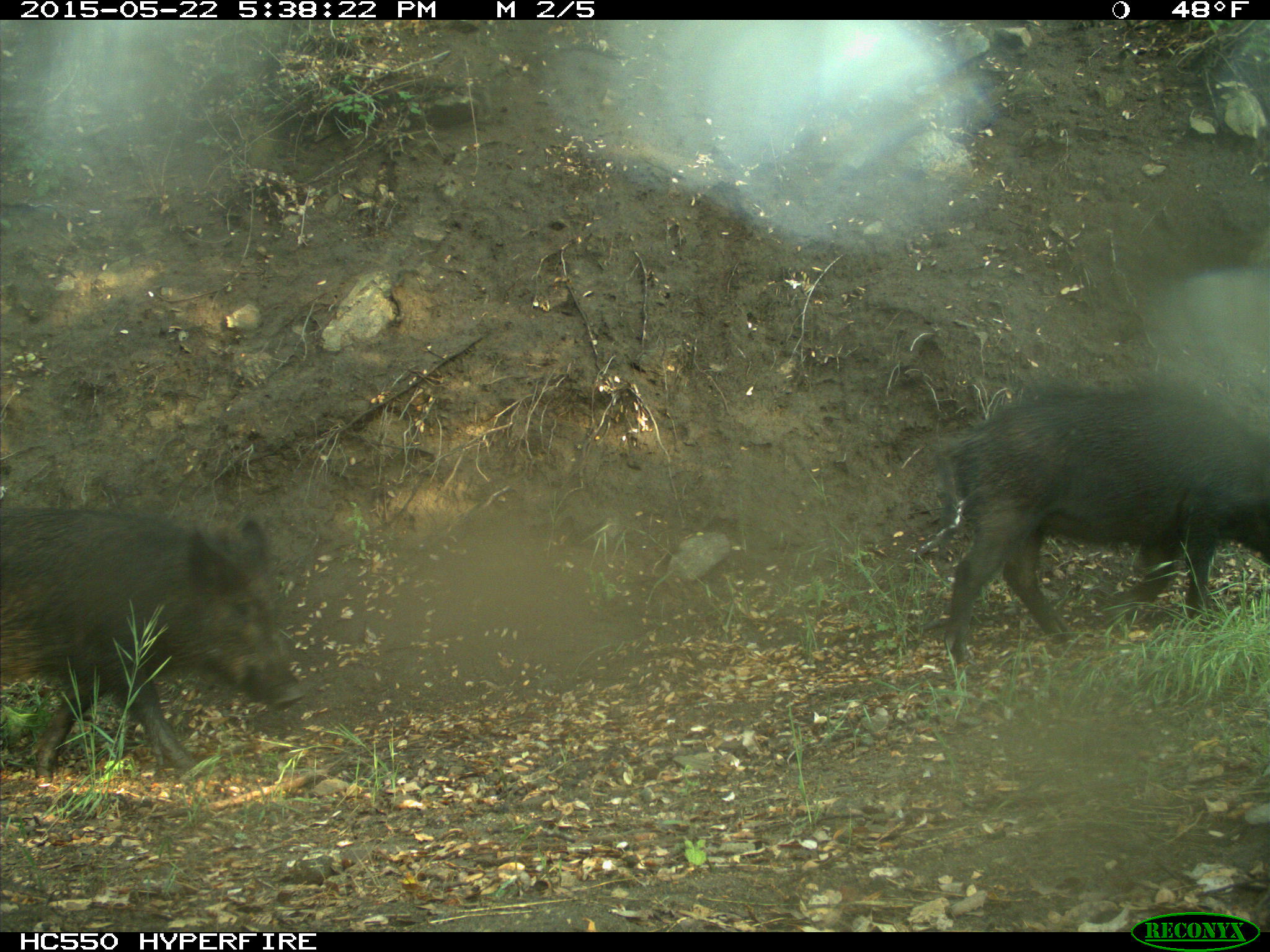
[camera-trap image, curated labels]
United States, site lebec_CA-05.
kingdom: Animalia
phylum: Chordata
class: Mammalia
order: Artiodactyla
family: Suidae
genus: Sus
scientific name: Sus scrofa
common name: wild boar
Sus scrofa (wild boar).